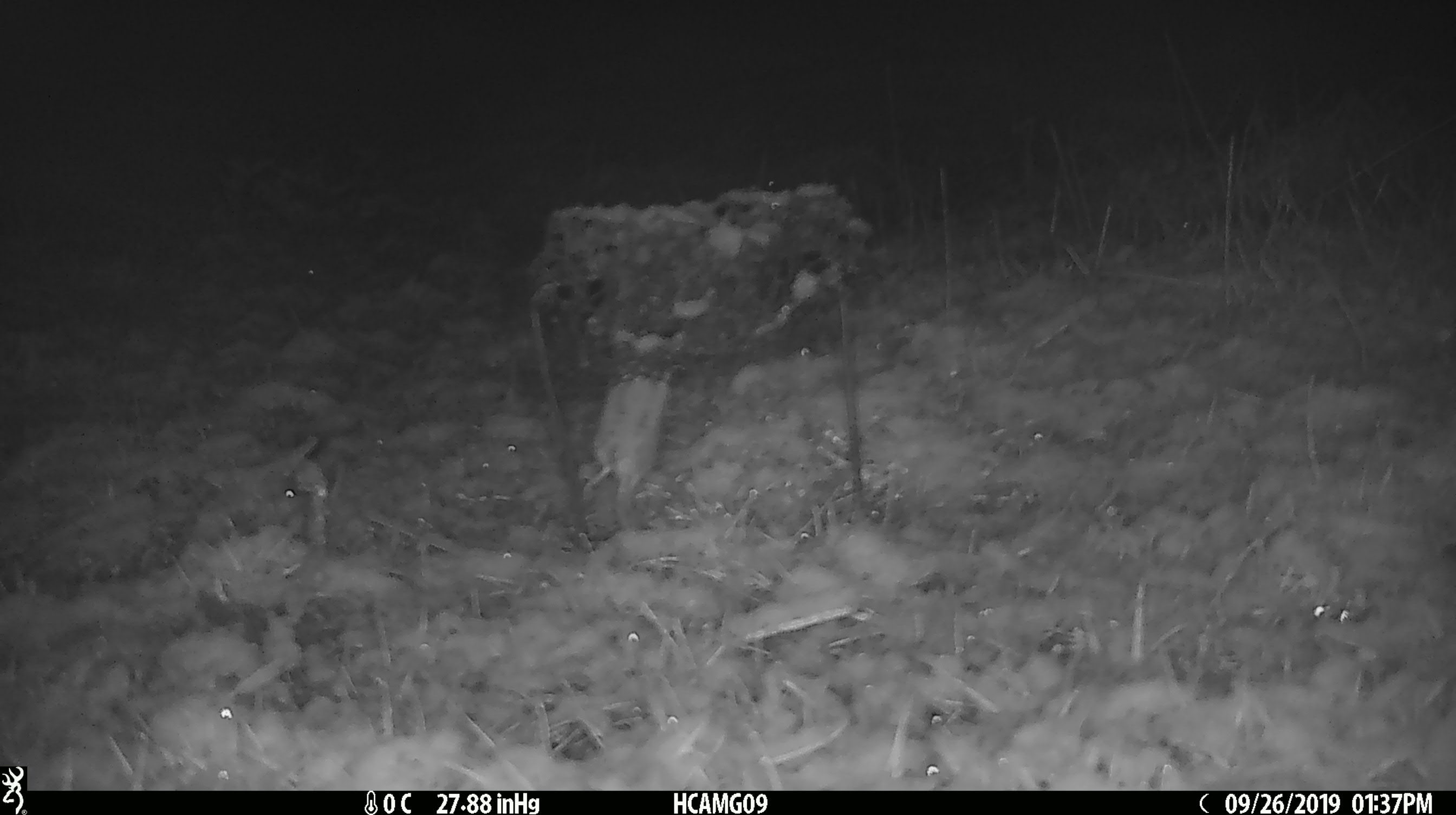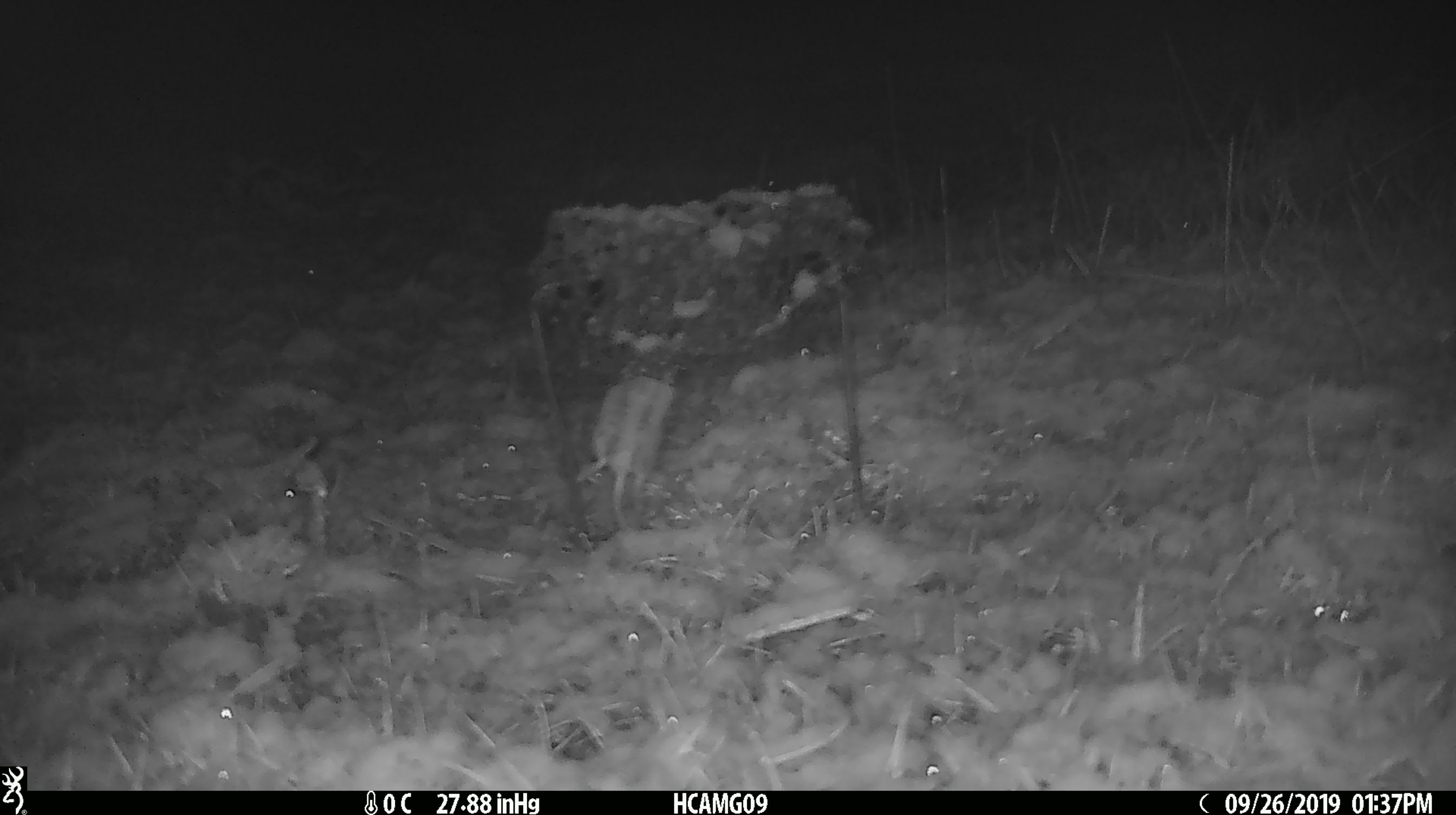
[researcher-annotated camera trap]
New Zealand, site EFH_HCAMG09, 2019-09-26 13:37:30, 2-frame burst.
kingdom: Animalia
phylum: Chordata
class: Mammalia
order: Rodentia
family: Muridae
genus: Mus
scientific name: Mus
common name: mouse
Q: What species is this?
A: Mouse (Mus).